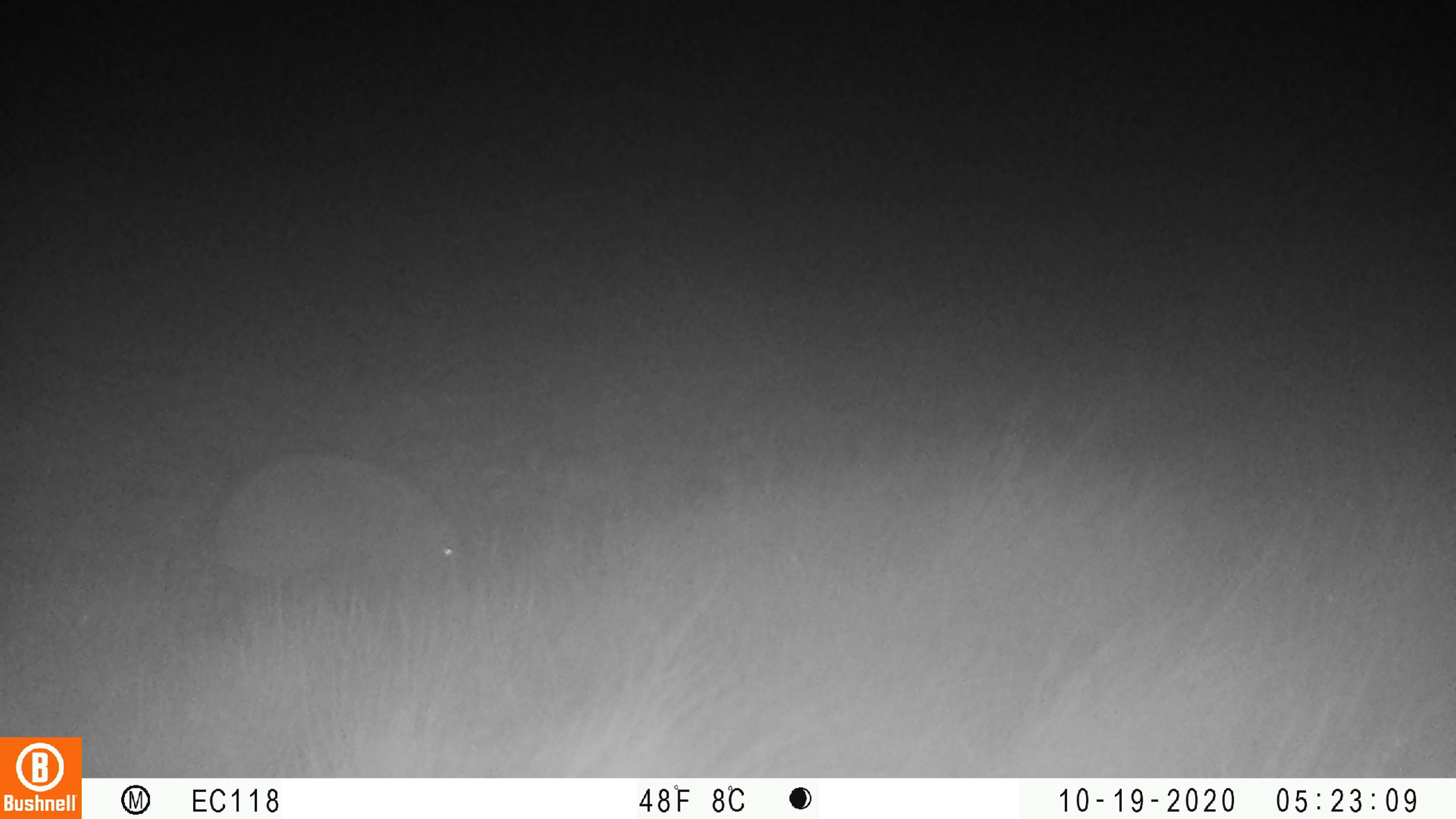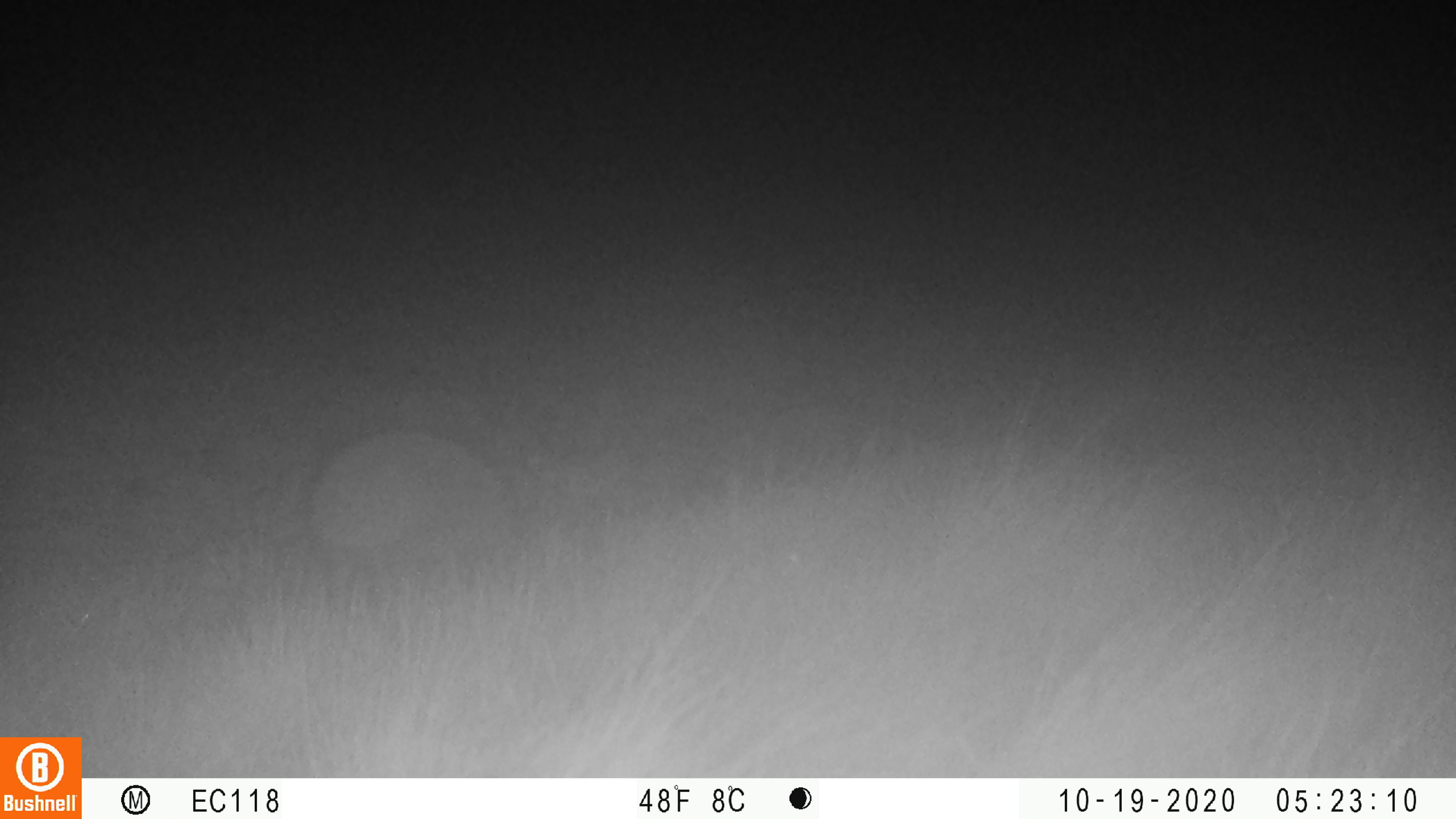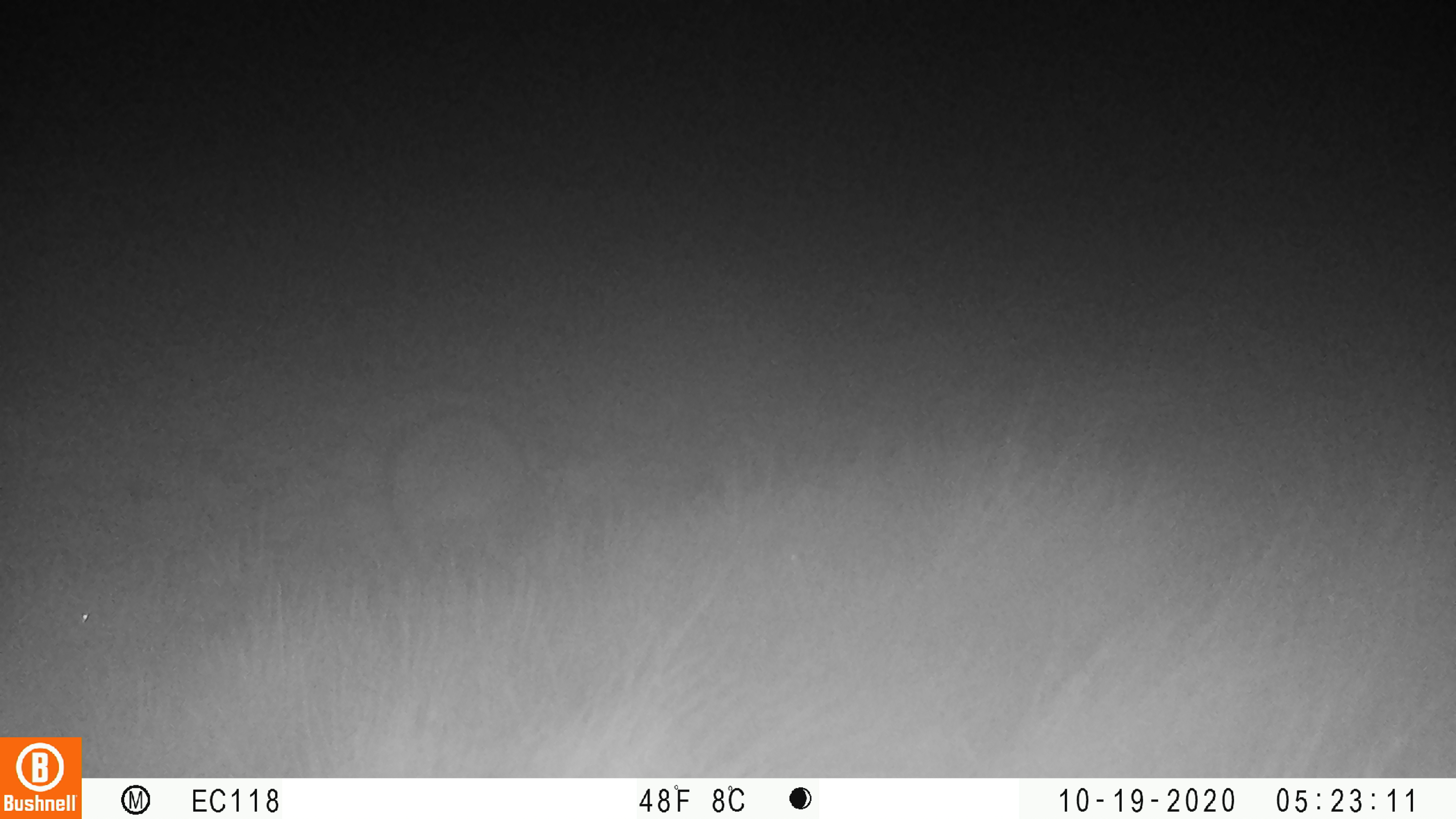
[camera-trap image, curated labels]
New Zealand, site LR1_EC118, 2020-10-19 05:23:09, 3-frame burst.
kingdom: Animalia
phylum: Chordata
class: Mammalia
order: Eulipotyphla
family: Erinaceidae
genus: Erinaceus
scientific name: Erinaceus europaeus europaeus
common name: european hedgehog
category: hedgehog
Hedgehog (european hedgehog) (Erinaceus europaeus europaeus).